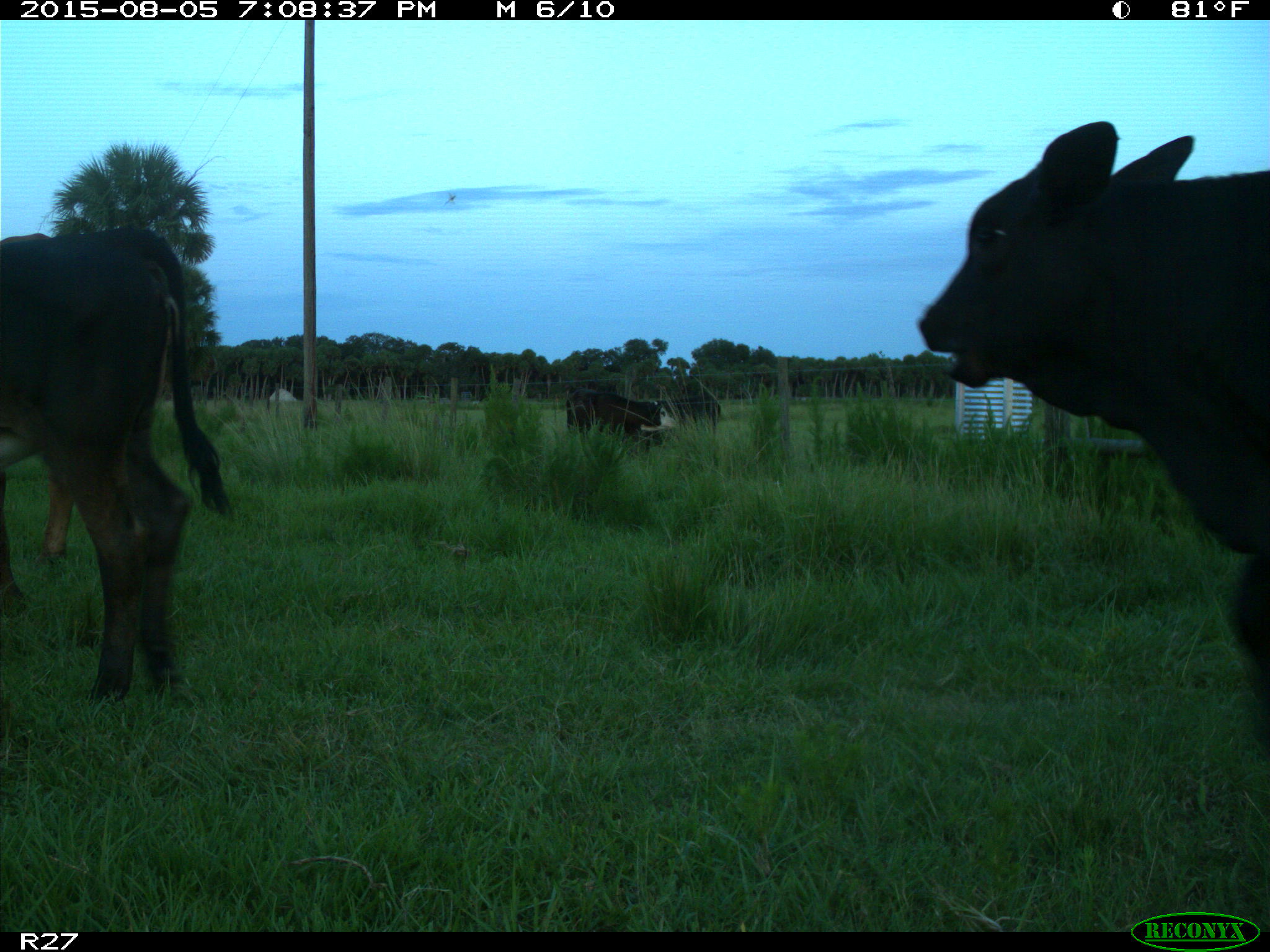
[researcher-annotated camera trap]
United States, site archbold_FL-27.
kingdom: Animalia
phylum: Chordata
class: Mammalia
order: Artiodactyla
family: Bovidae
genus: Bos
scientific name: Bos taurus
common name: domestic cow